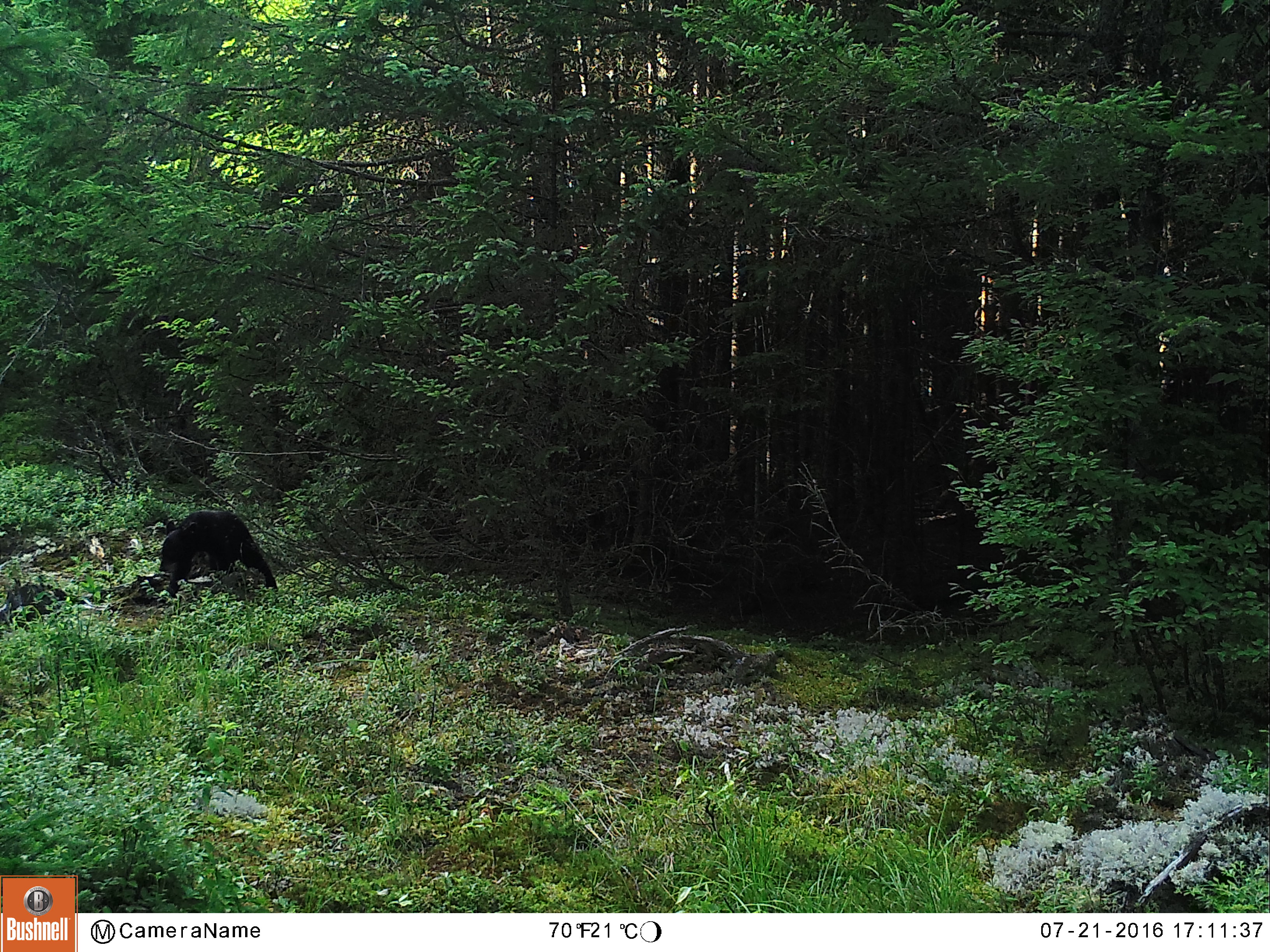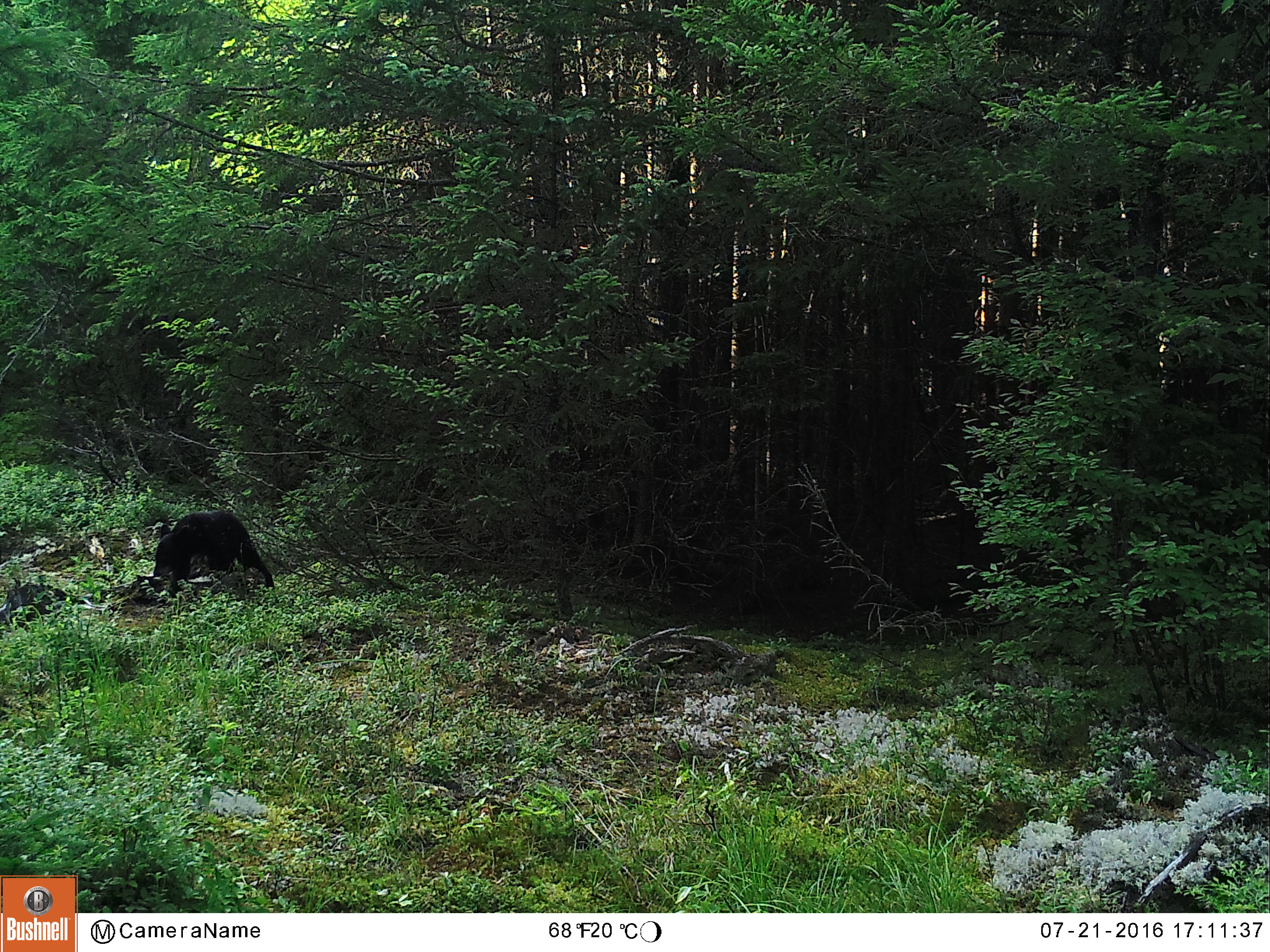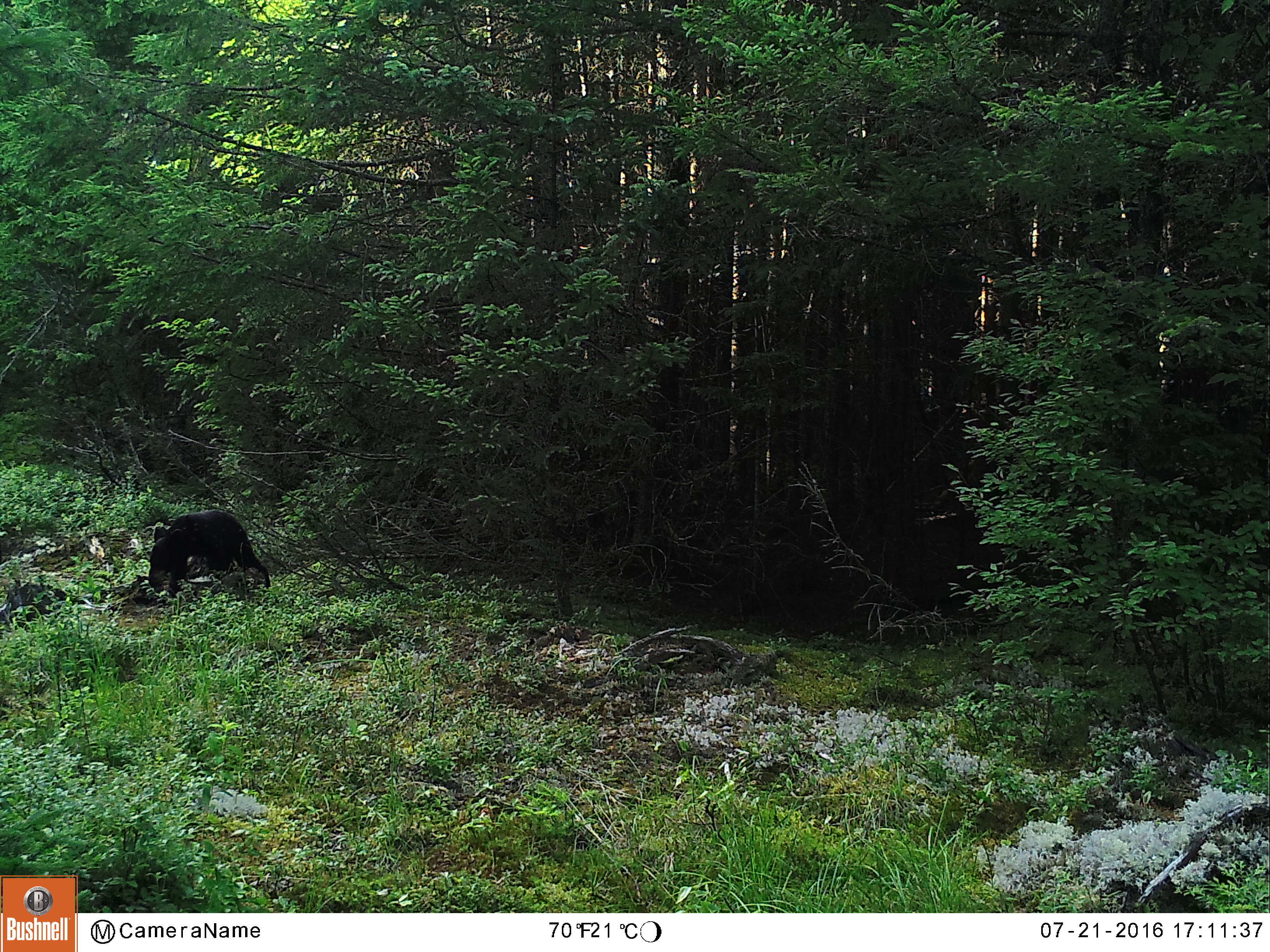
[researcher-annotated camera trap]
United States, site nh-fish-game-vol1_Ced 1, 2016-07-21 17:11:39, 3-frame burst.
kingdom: Animalia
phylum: Chordata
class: Mammalia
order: Carnivora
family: Ursidae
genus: Ursus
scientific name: Ursus americanus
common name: black bear